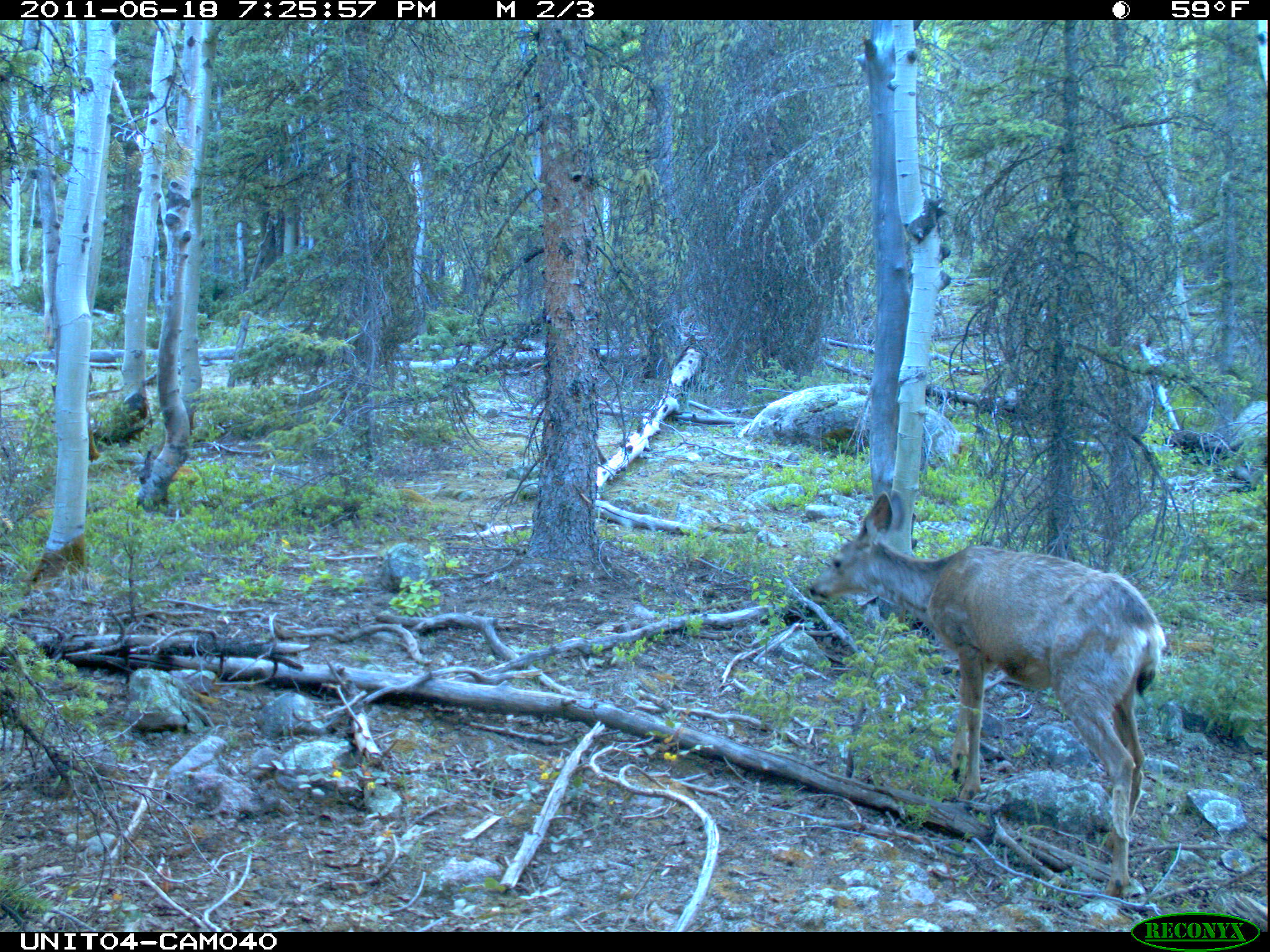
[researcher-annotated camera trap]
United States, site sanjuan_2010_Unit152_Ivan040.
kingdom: Animalia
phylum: Chordata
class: Mammalia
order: Artiodactyla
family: Cervidae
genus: Odocoileus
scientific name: Odocoileus hemionus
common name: mule deer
Odocoileus hemionus (mule deer).